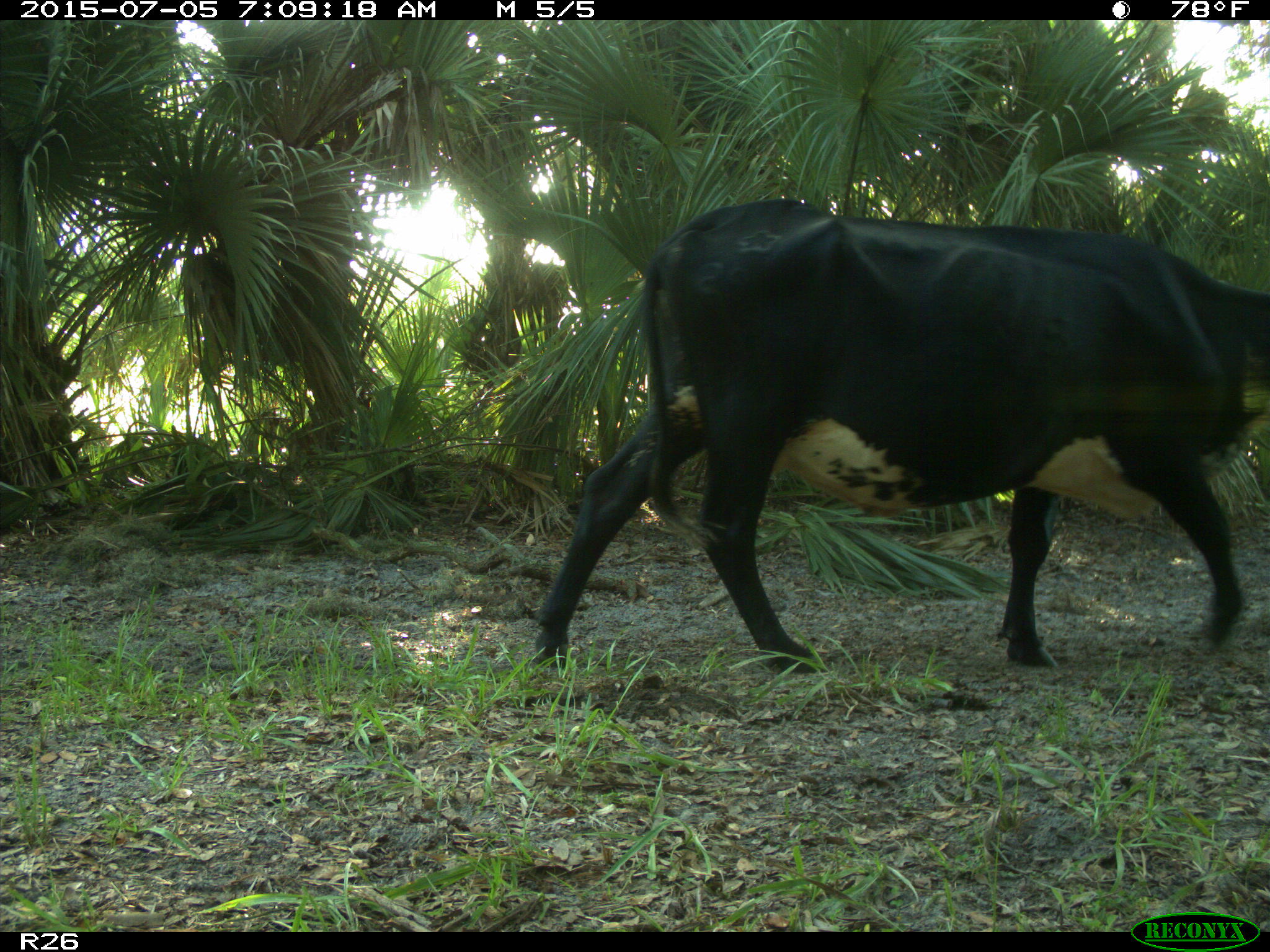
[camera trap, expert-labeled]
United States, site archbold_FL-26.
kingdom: Animalia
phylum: Chordata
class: Mammalia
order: Artiodactyla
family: Bovidae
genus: Bos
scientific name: Bos taurus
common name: domestic cow